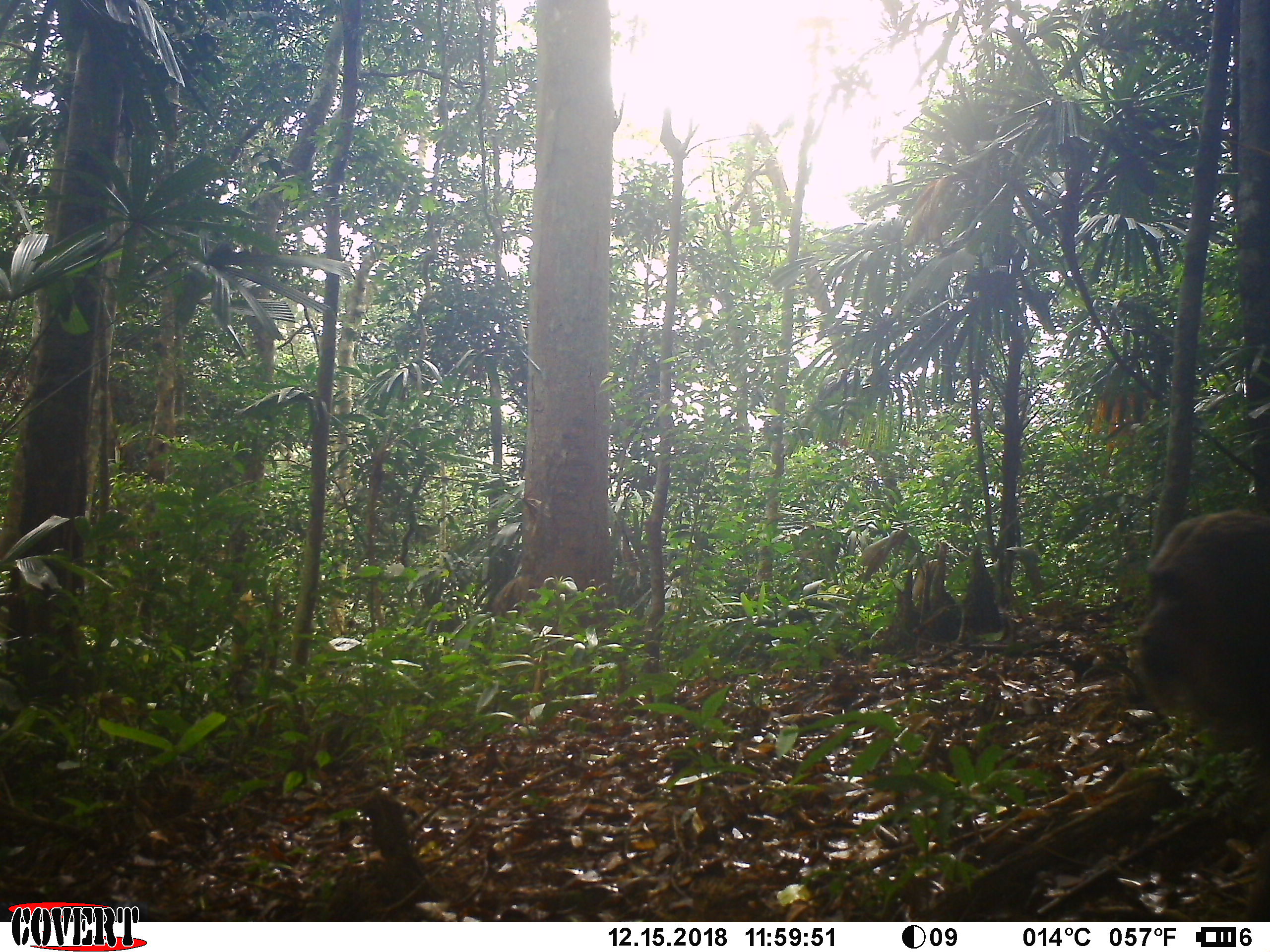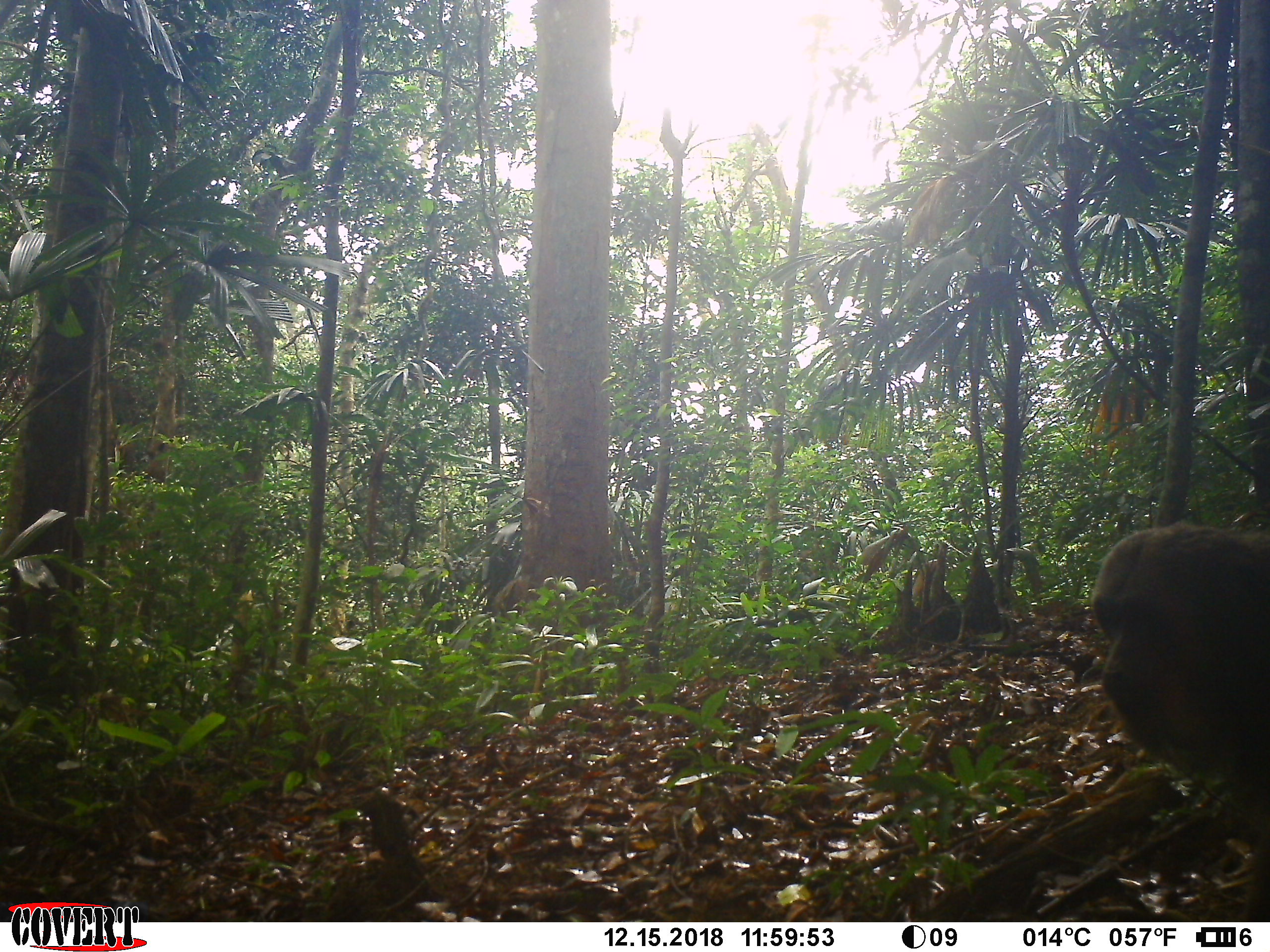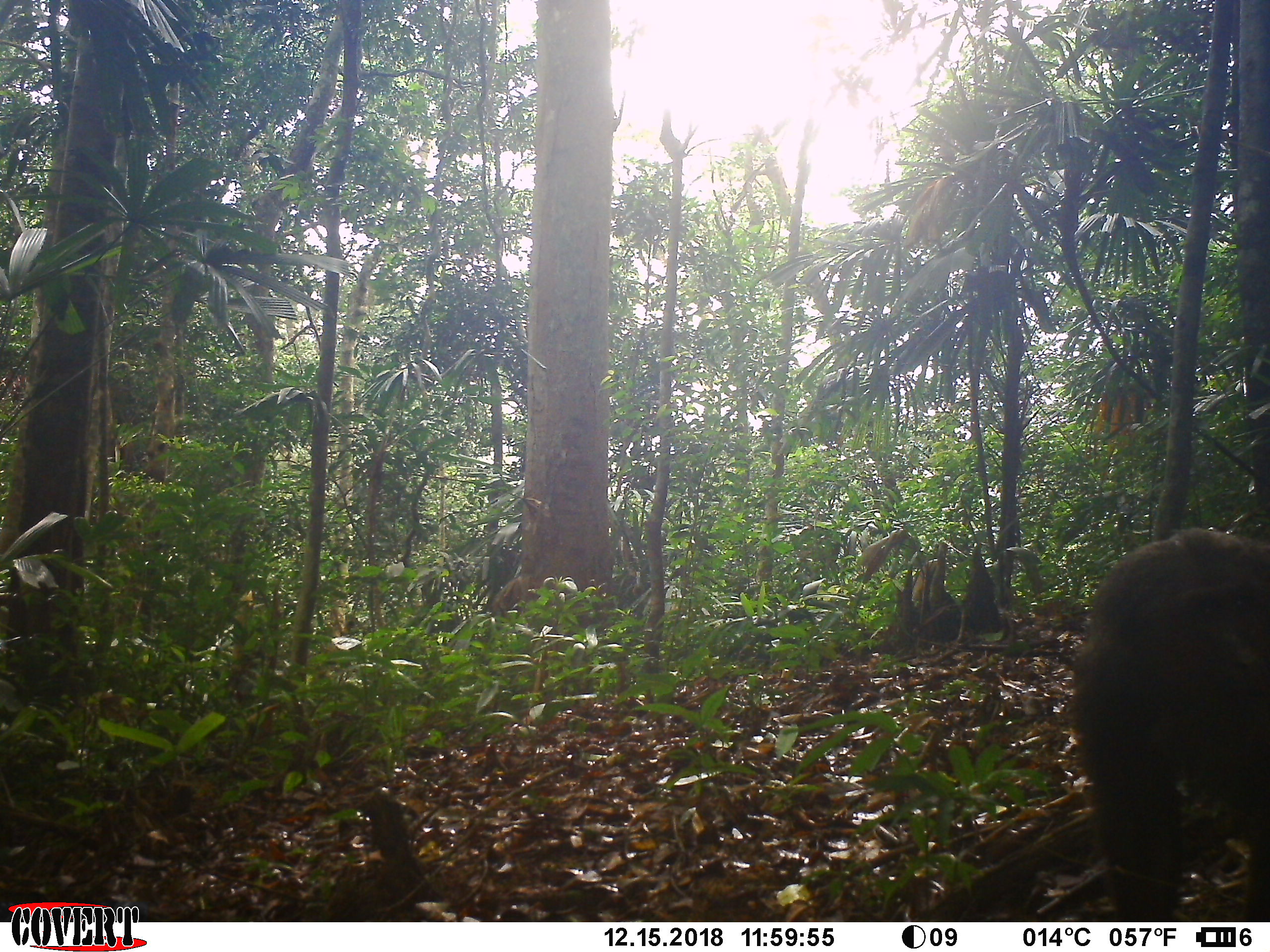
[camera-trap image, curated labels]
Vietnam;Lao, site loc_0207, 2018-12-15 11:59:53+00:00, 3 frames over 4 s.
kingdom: Animalia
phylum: Chordata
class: Mammalia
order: Primates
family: Cercopithecidae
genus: Macaca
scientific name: Macaca arctoides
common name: stump-tailed macaque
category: stump tailed macaque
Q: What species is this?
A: Stump tailed macaque (stump-tailed macaque) (Macaca arctoides).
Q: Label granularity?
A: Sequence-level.